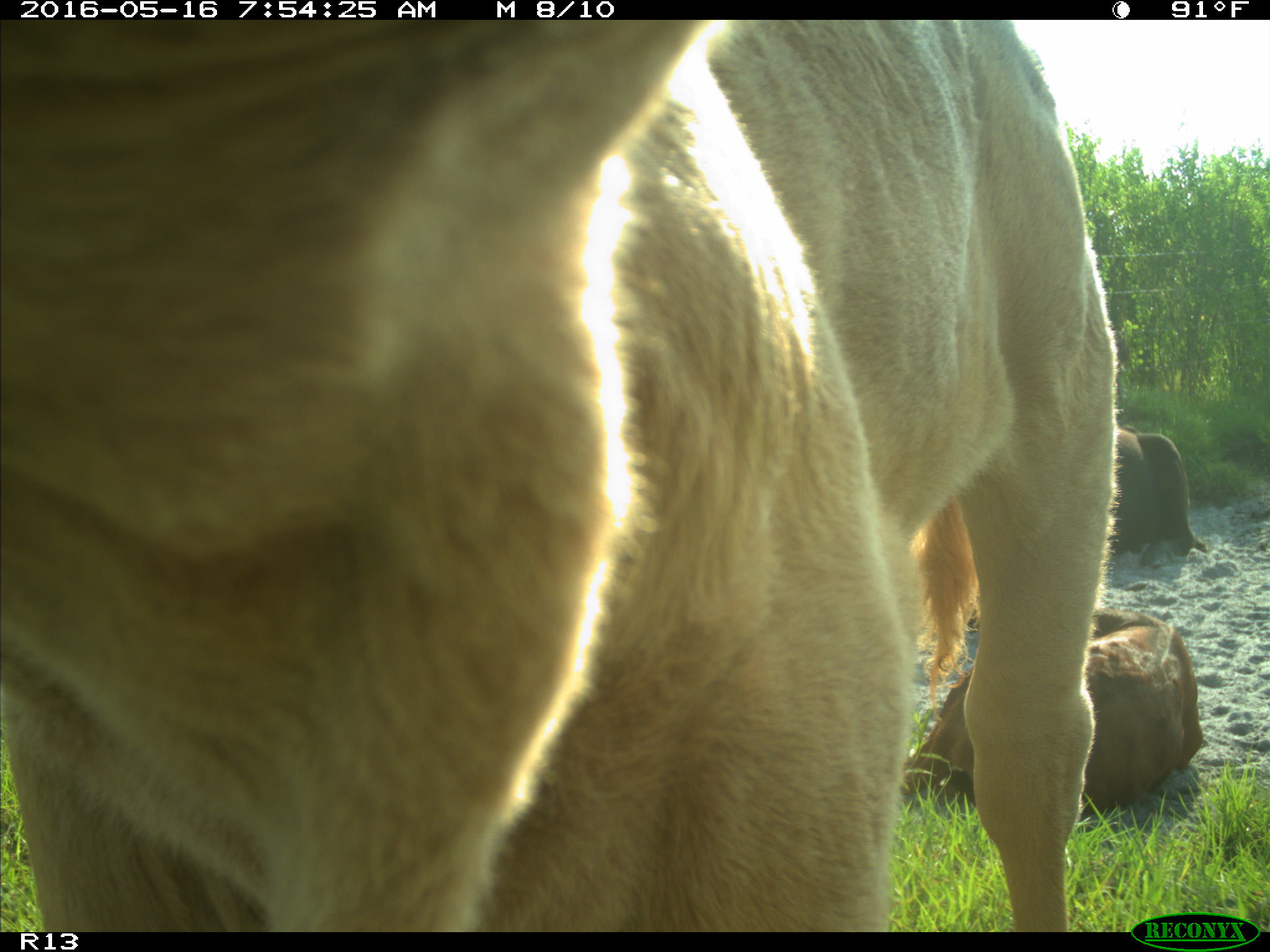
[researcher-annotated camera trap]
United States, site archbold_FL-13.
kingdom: Animalia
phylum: Chordata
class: Mammalia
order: Artiodactyla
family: Bovidae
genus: Bos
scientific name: Bos taurus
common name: domestic cow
Bos taurus (domestic cow).